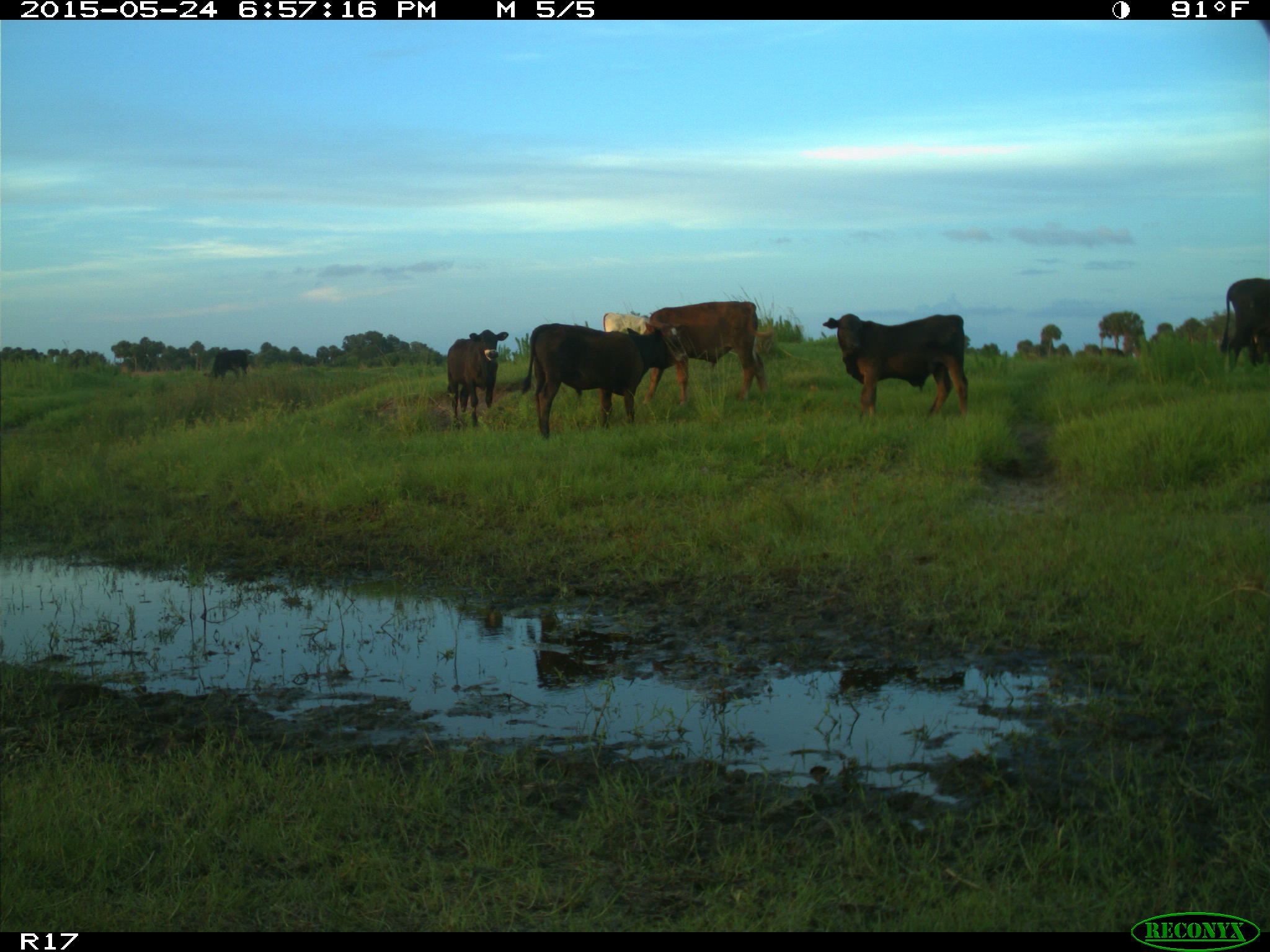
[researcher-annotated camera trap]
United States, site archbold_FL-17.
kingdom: Animalia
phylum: Chordata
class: Mammalia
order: Artiodactyla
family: Bovidae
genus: Bos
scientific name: Bos taurus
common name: domestic cow